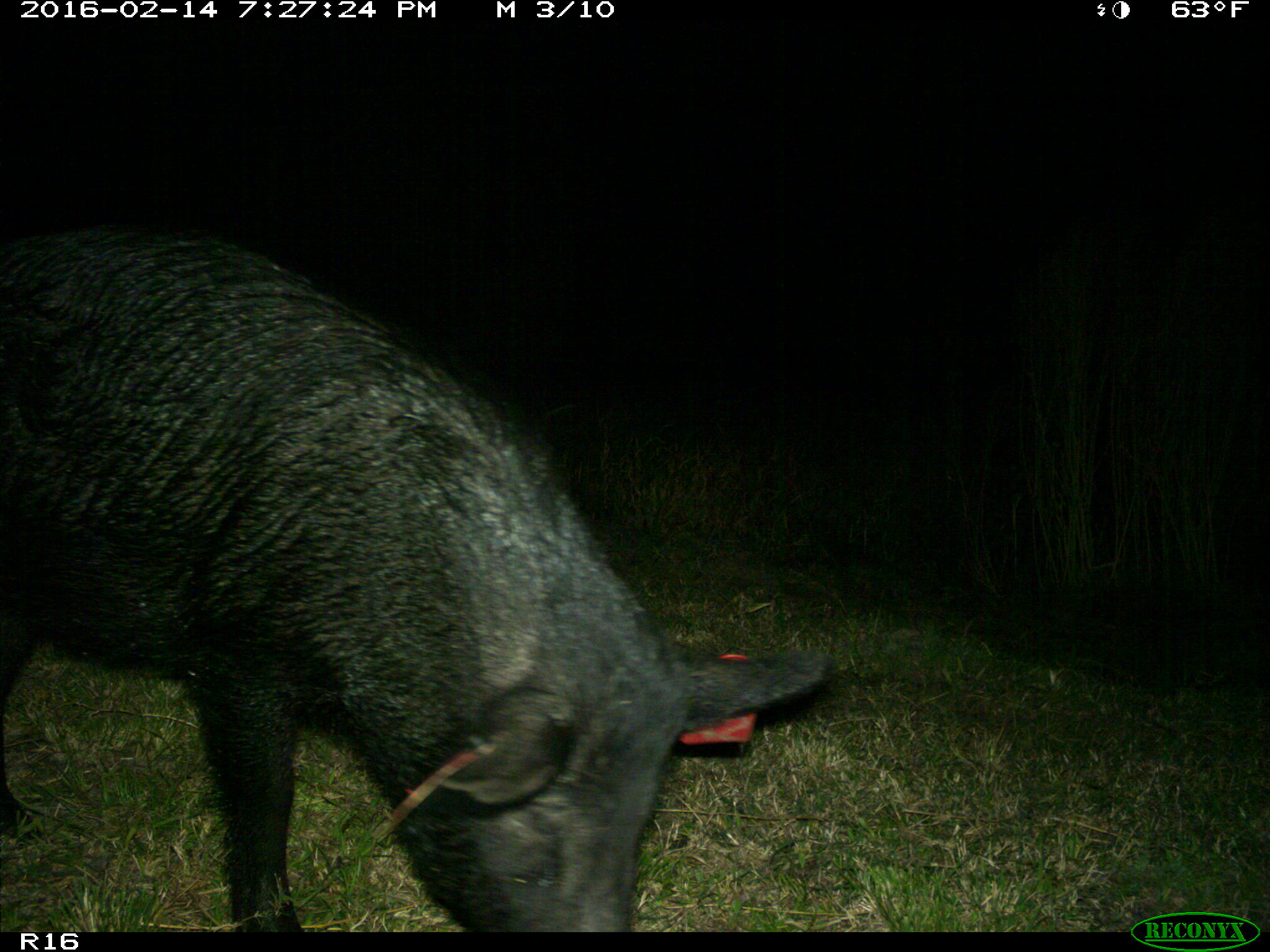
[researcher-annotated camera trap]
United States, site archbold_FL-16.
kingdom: Animalia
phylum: Chordata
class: Mammalia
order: Artiodactyla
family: Suidae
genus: Sus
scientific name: Sus scrofa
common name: wild boar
Sus scrofa (wild boar).